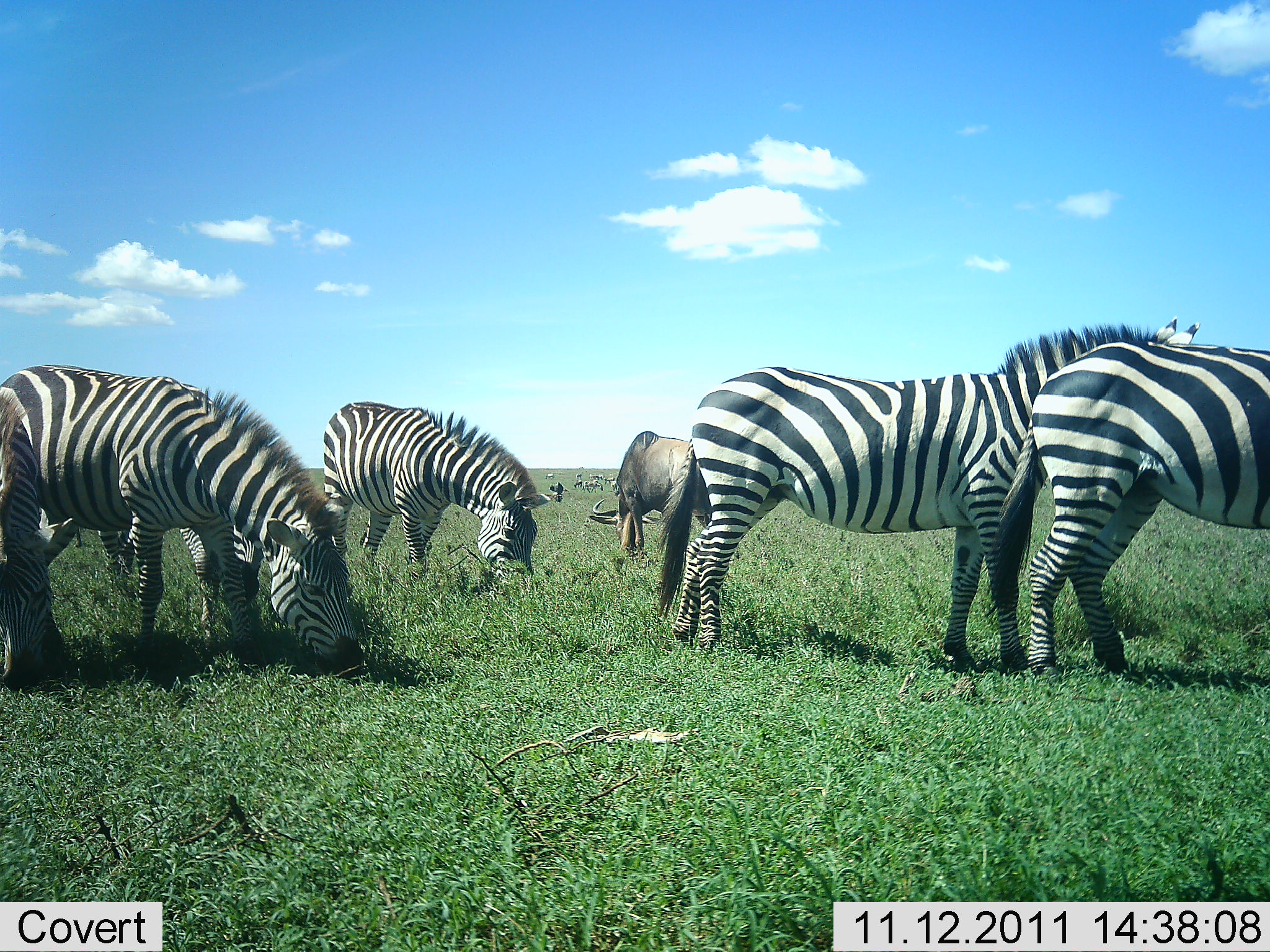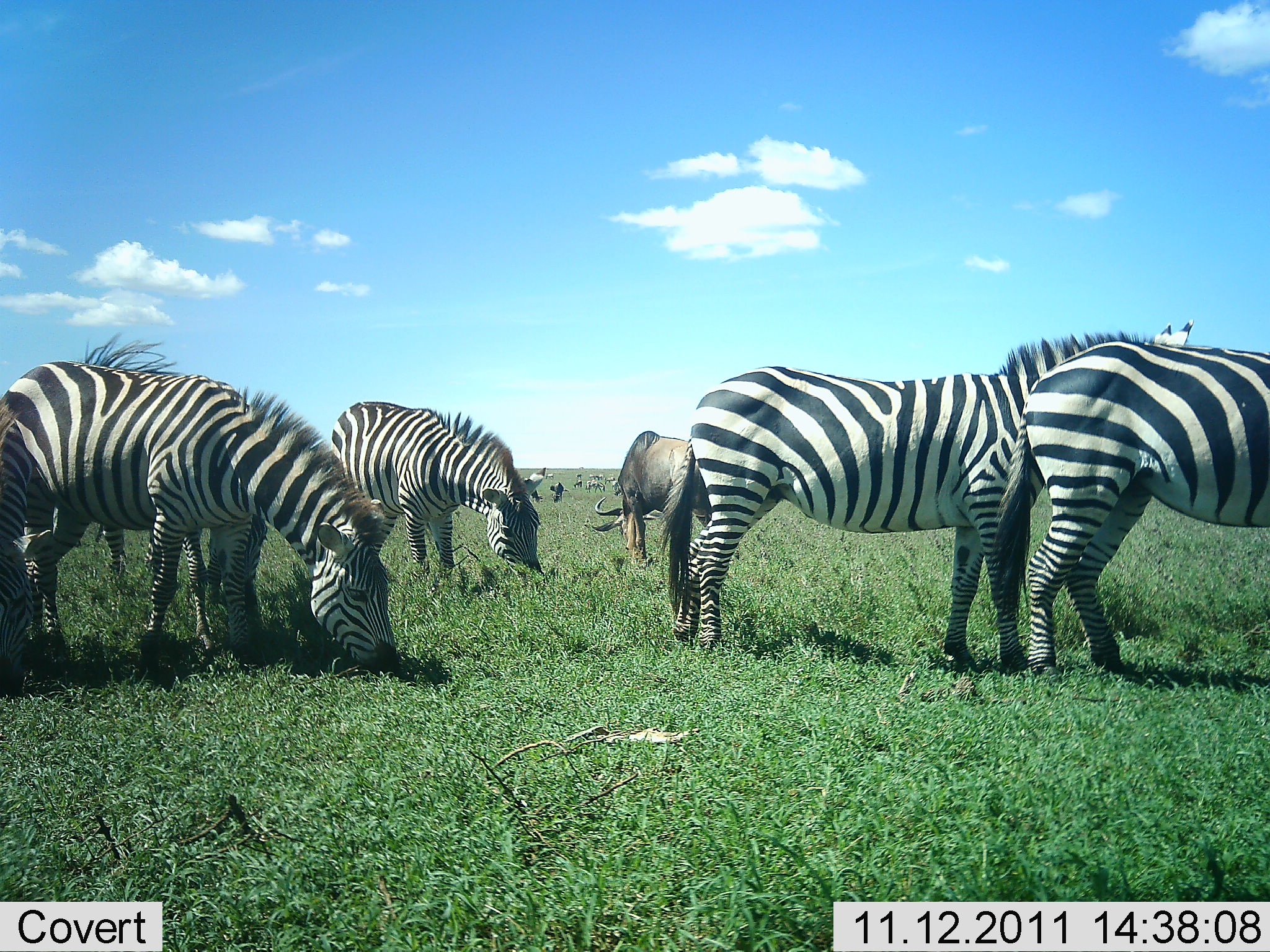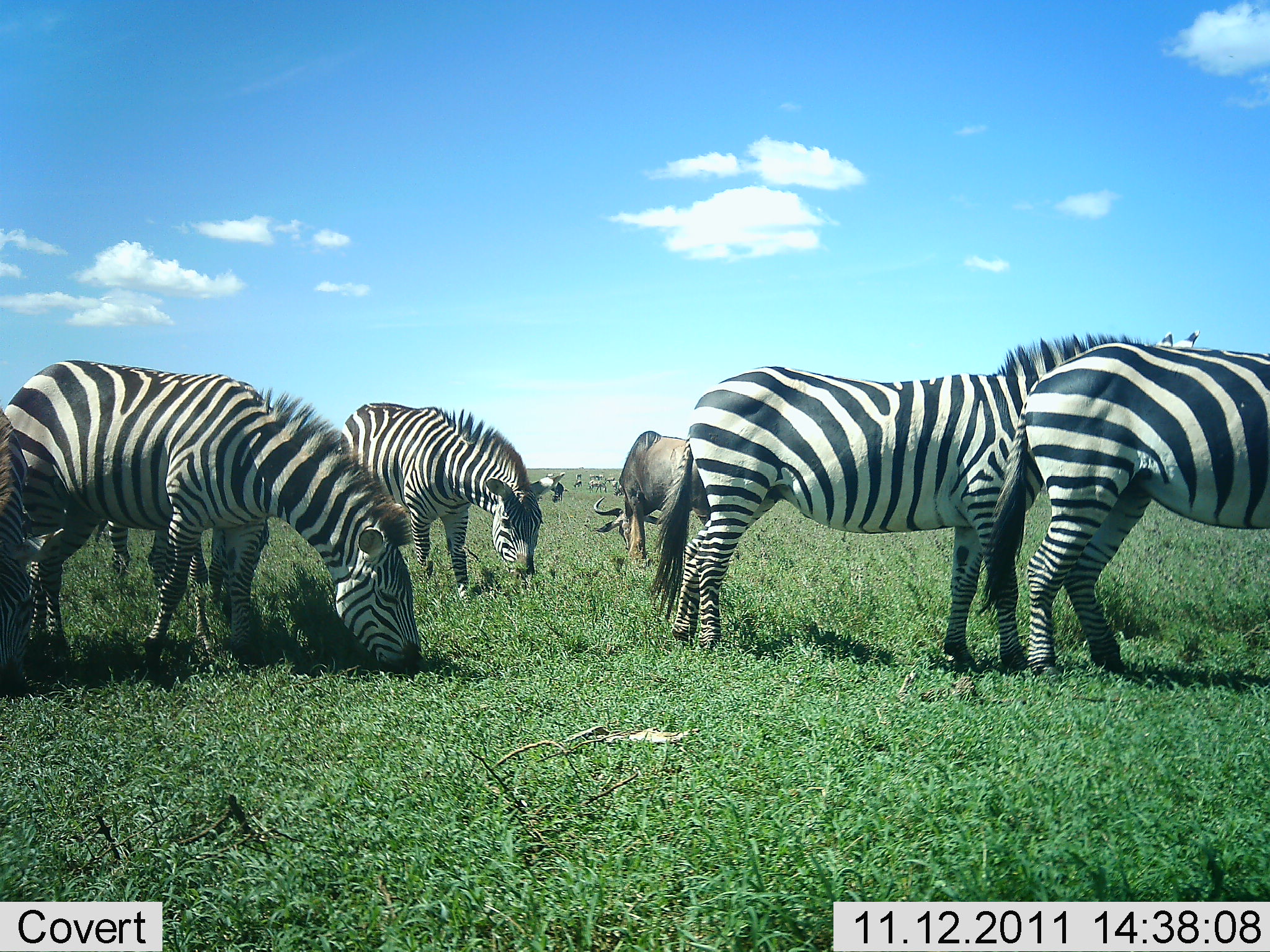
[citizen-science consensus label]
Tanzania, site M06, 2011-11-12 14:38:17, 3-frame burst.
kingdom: Animalia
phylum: Chordata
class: Mammalia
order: Artiodactyla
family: Bovidae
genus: Connochaetes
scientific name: Connochaetes taurinus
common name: blue wildebeest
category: wildebeest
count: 1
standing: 30%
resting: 0%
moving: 0%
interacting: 0%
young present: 0%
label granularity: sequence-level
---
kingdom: Animalia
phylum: Chordata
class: Mammalia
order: Perissodactyla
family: Equidae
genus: Equus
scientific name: Equus quagga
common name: plains zebra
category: zebra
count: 5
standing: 42%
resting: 0%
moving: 8%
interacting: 8%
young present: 0%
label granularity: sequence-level